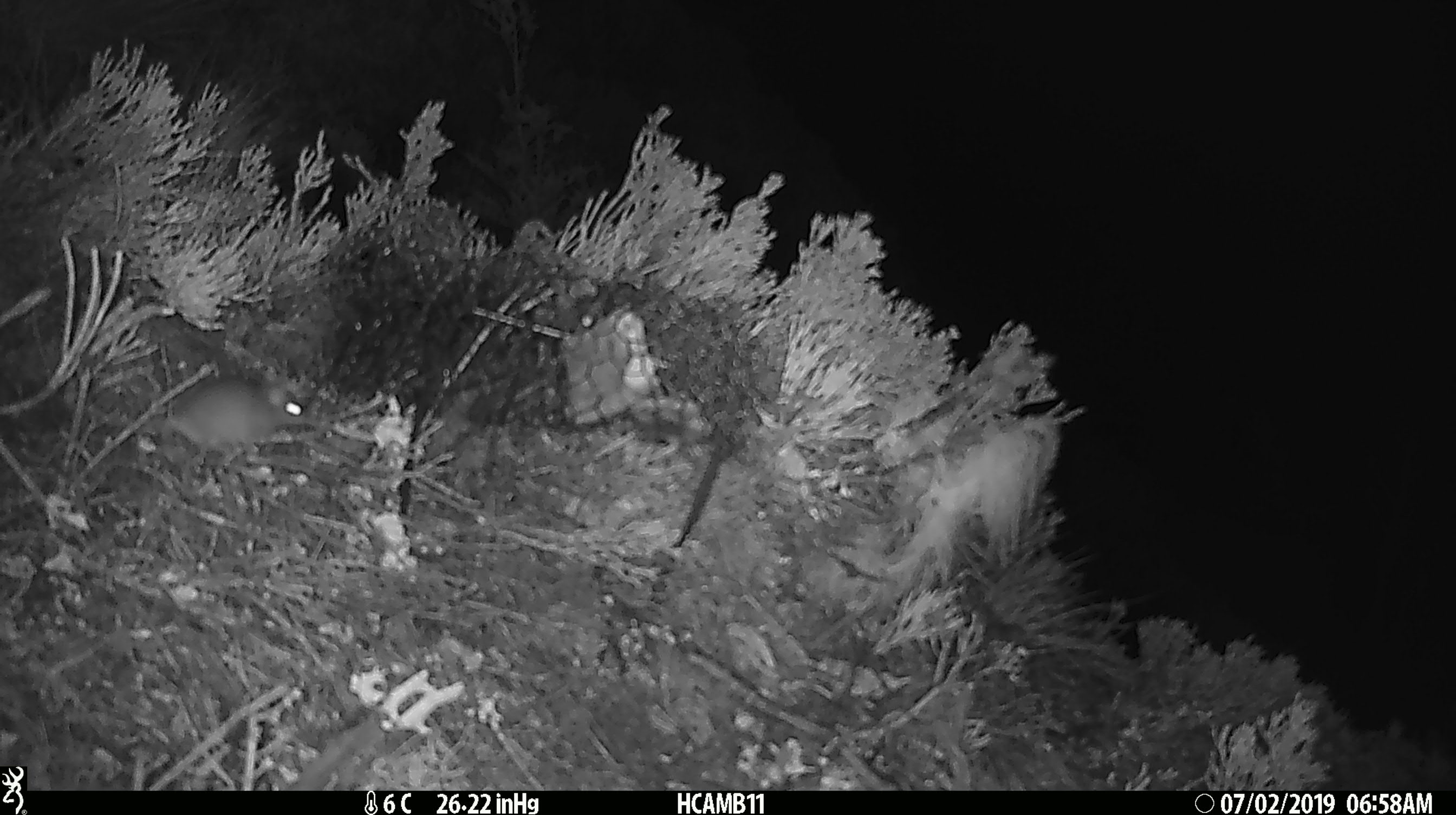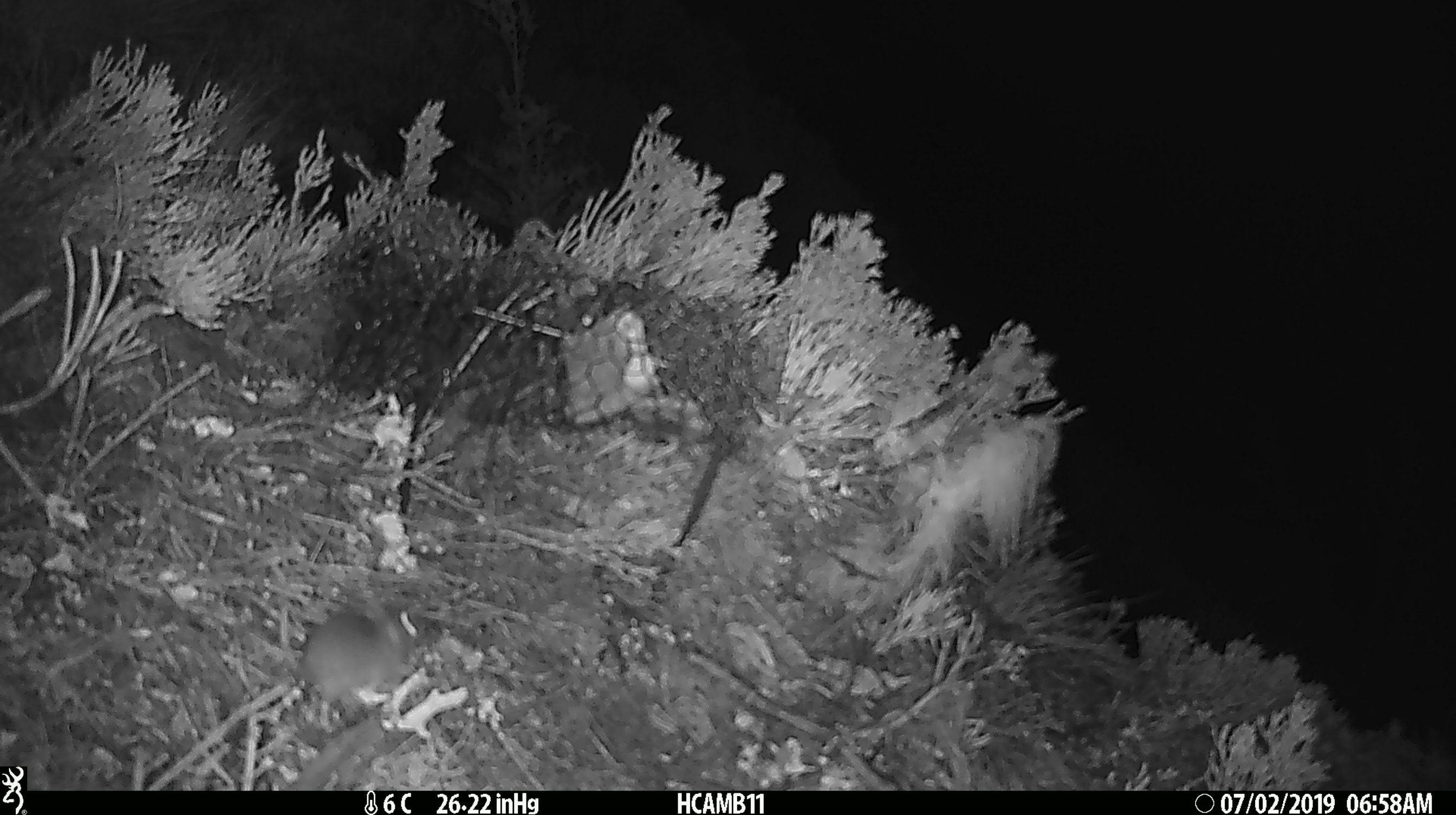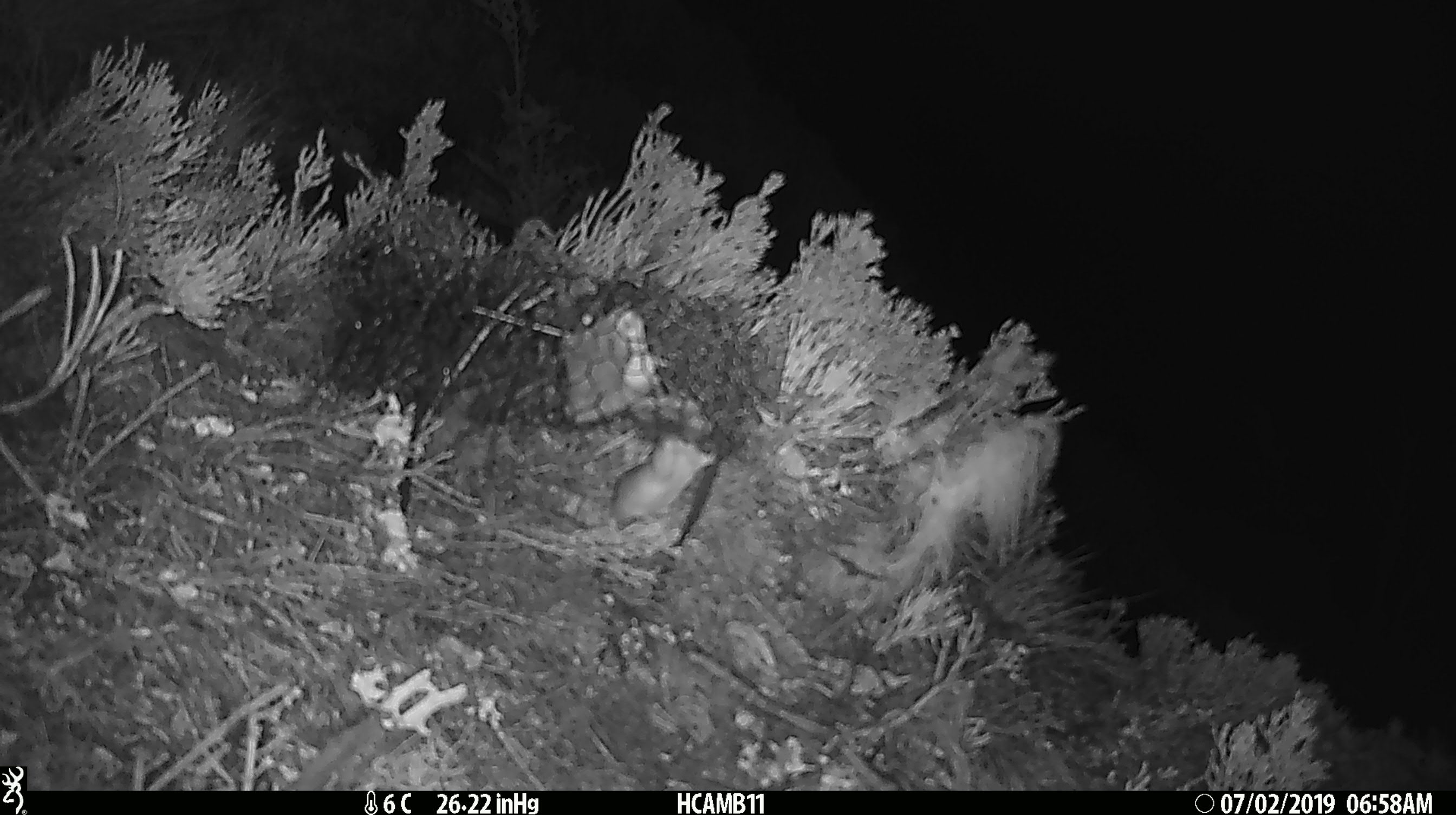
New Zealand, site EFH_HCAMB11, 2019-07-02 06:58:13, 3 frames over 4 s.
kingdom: Animalia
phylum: Chordata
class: Mammalia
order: Rodentia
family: Muridae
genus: Mus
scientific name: Mus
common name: mouse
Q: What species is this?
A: Mouse (Mus).